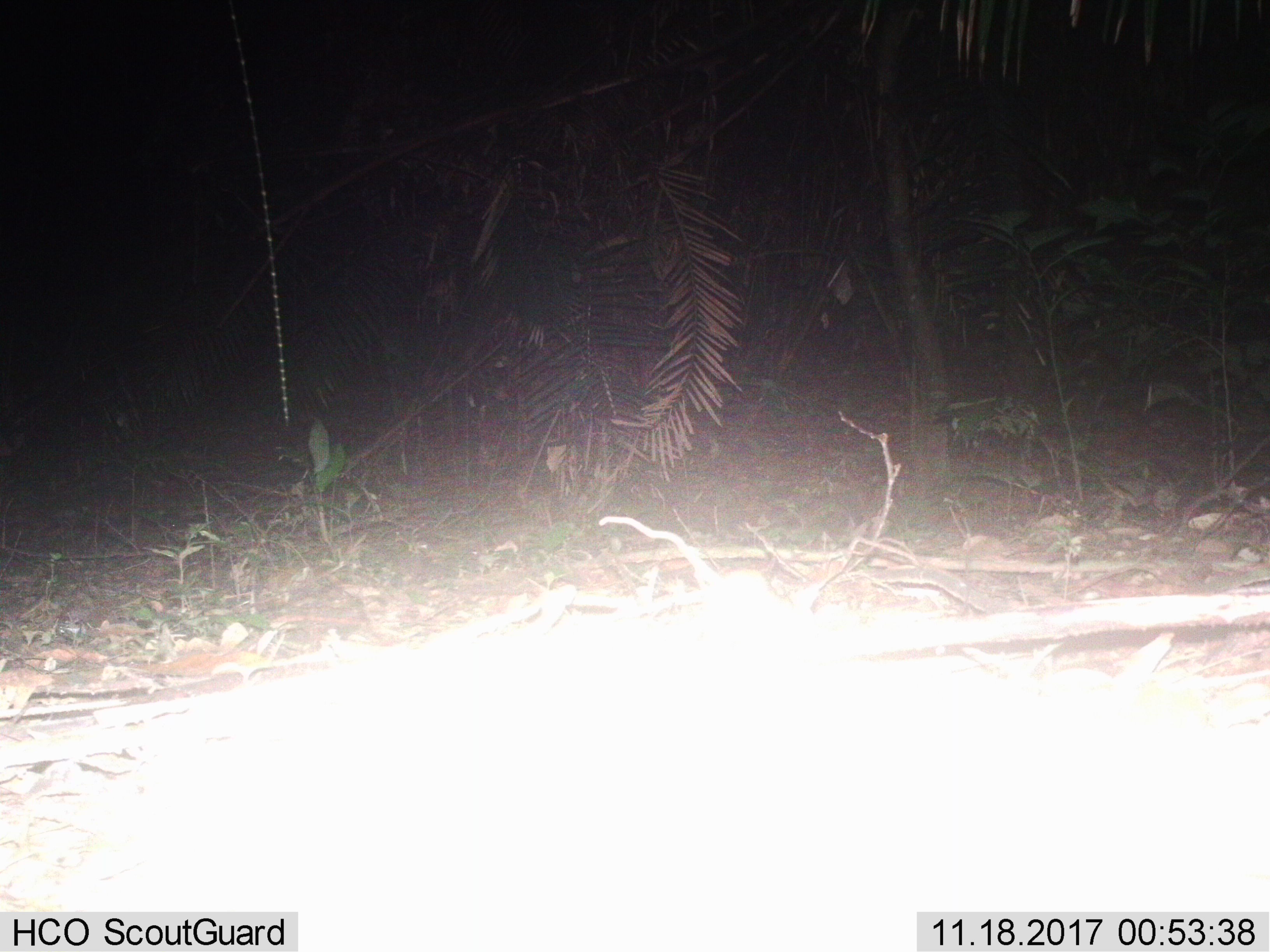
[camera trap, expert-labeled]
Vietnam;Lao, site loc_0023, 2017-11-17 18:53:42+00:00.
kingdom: Animalia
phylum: Chordata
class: Mammalia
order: Rodentia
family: Muridae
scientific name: Muridae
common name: old-world mice and rats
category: unidentified murid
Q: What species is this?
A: Unidentified murid (old-world mice and rats) (Muridae).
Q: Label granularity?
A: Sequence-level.